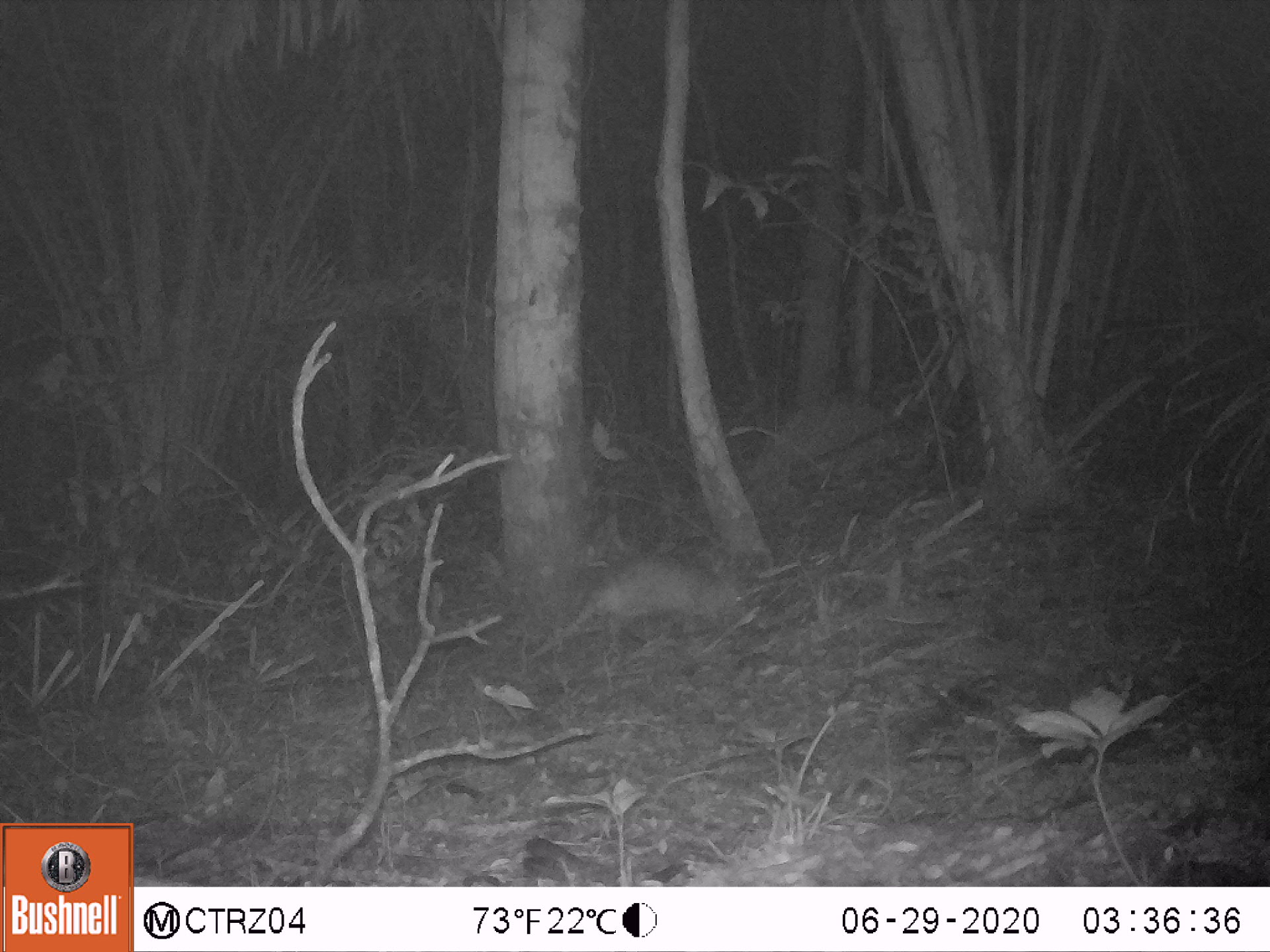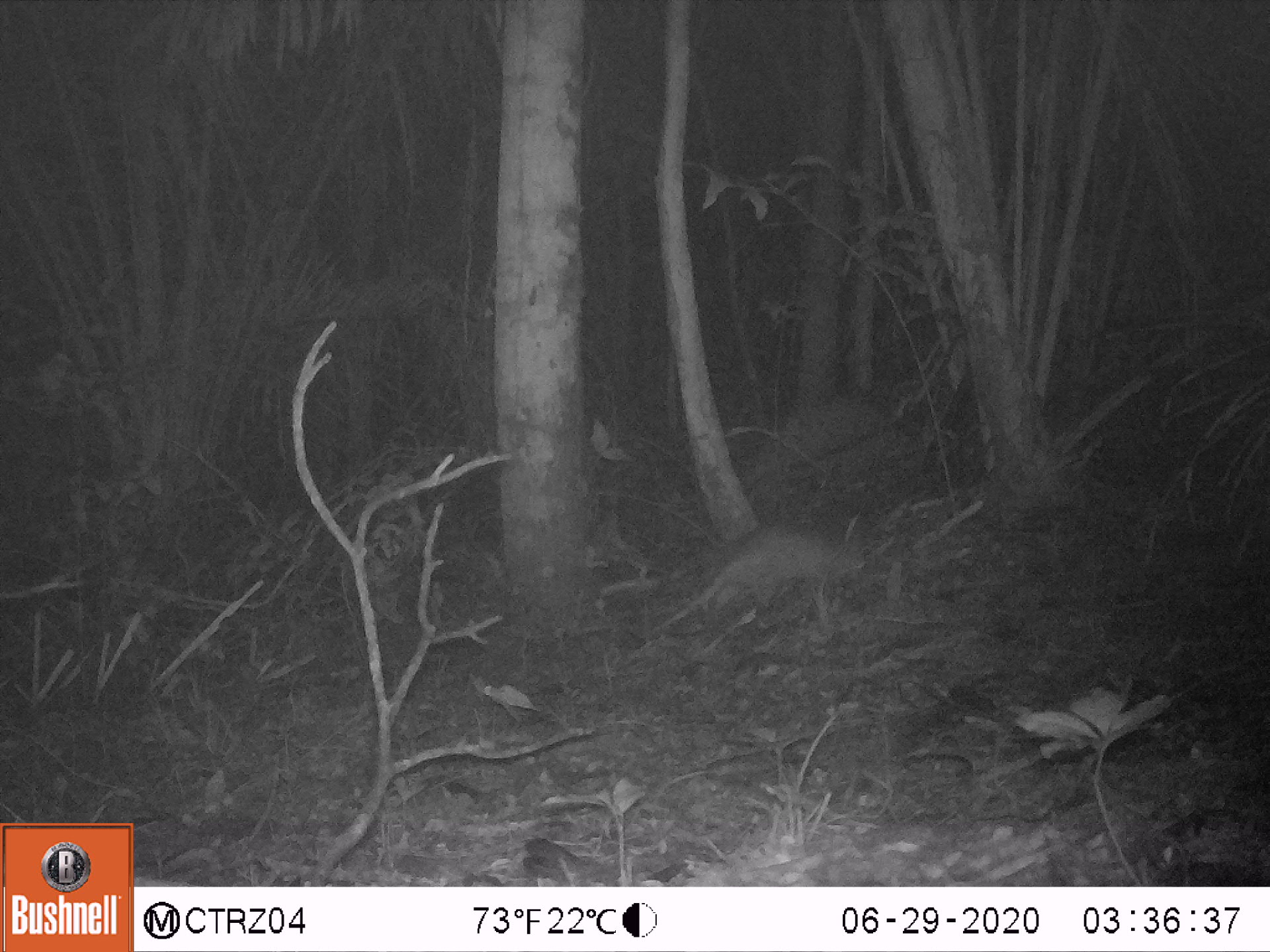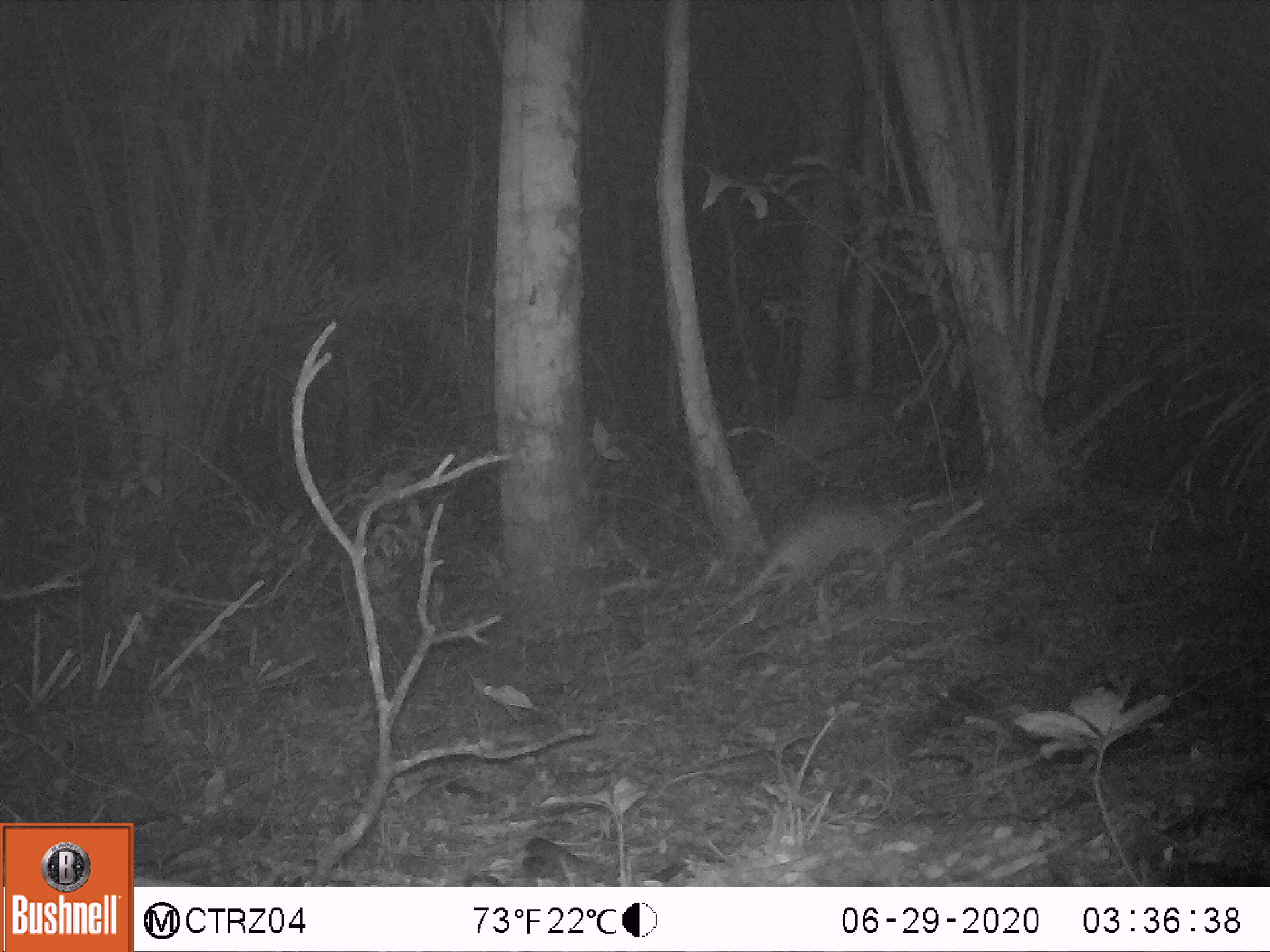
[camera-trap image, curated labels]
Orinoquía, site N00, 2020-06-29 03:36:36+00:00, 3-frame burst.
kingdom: Animalia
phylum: Chordata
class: Mammalia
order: Cingulata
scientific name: Cingulata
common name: armadillo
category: unknown armadillo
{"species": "unknown armadillo (armadillo) (Cingulata)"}